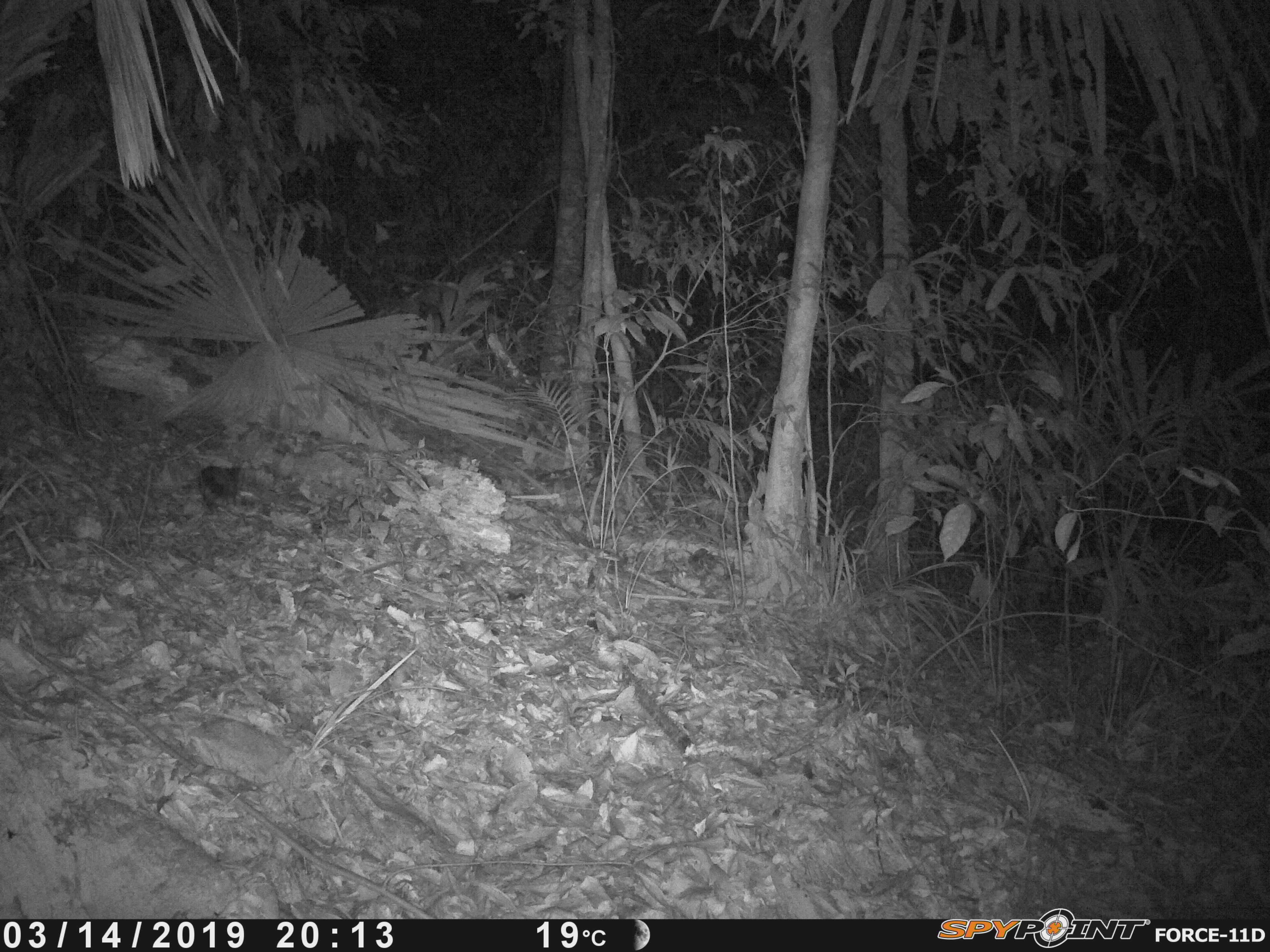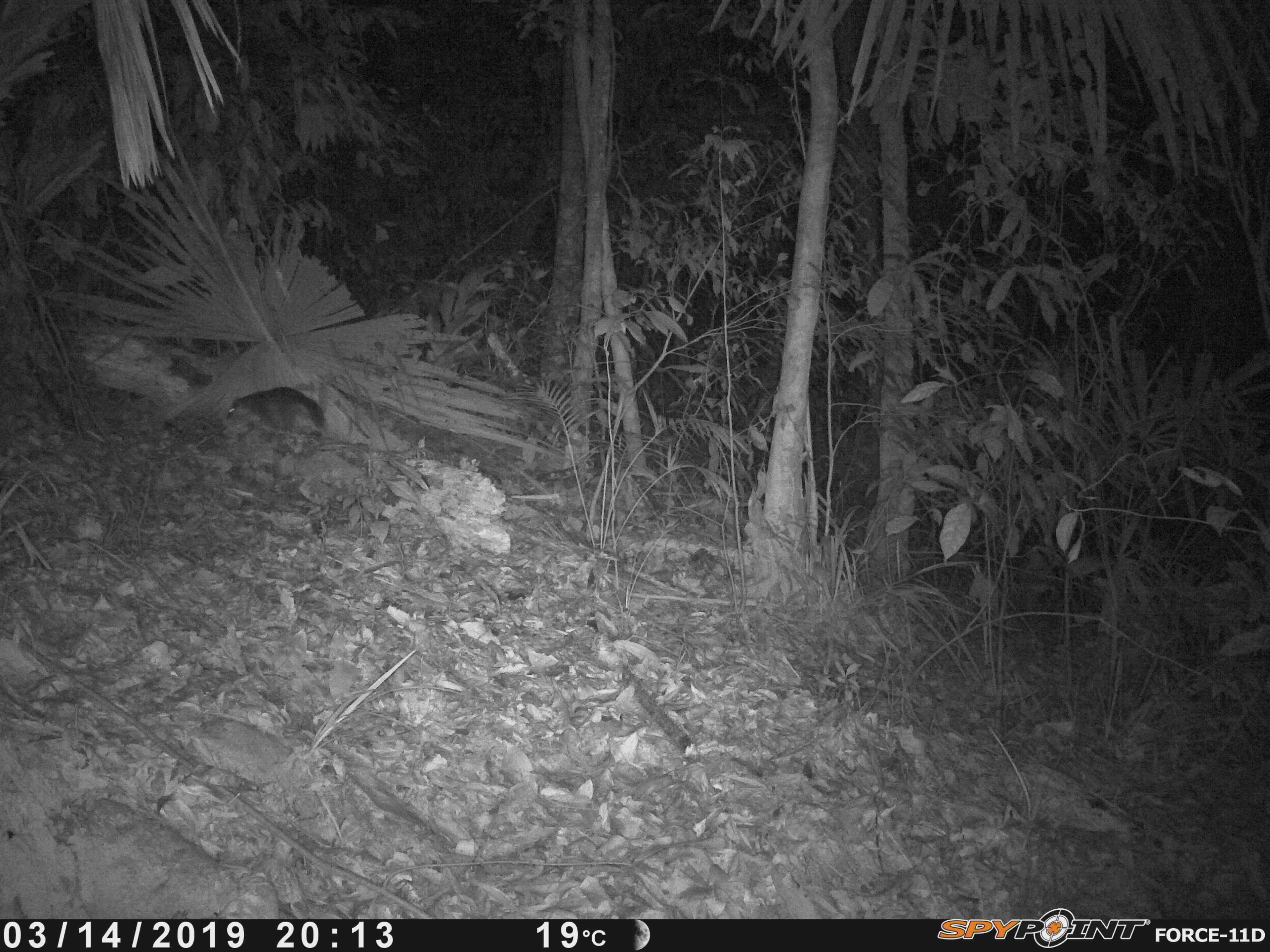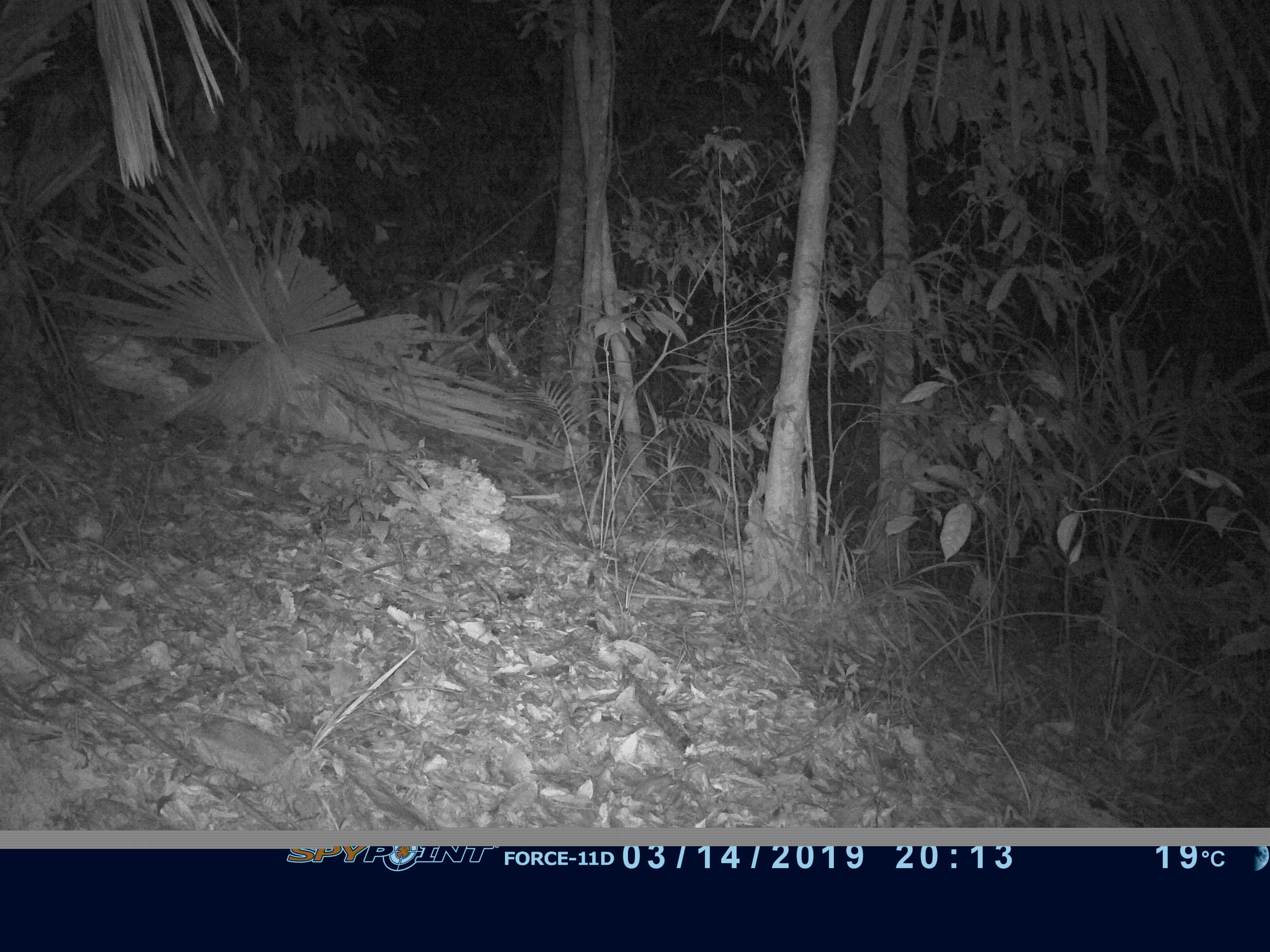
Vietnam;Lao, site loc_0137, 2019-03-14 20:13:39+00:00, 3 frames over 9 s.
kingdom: Animalia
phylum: Chordata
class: Mammalia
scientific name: Mammalia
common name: mammal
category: unidentified small mammal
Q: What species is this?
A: Unidentified small mammal (mammal) (Mammalia).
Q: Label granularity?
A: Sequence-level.